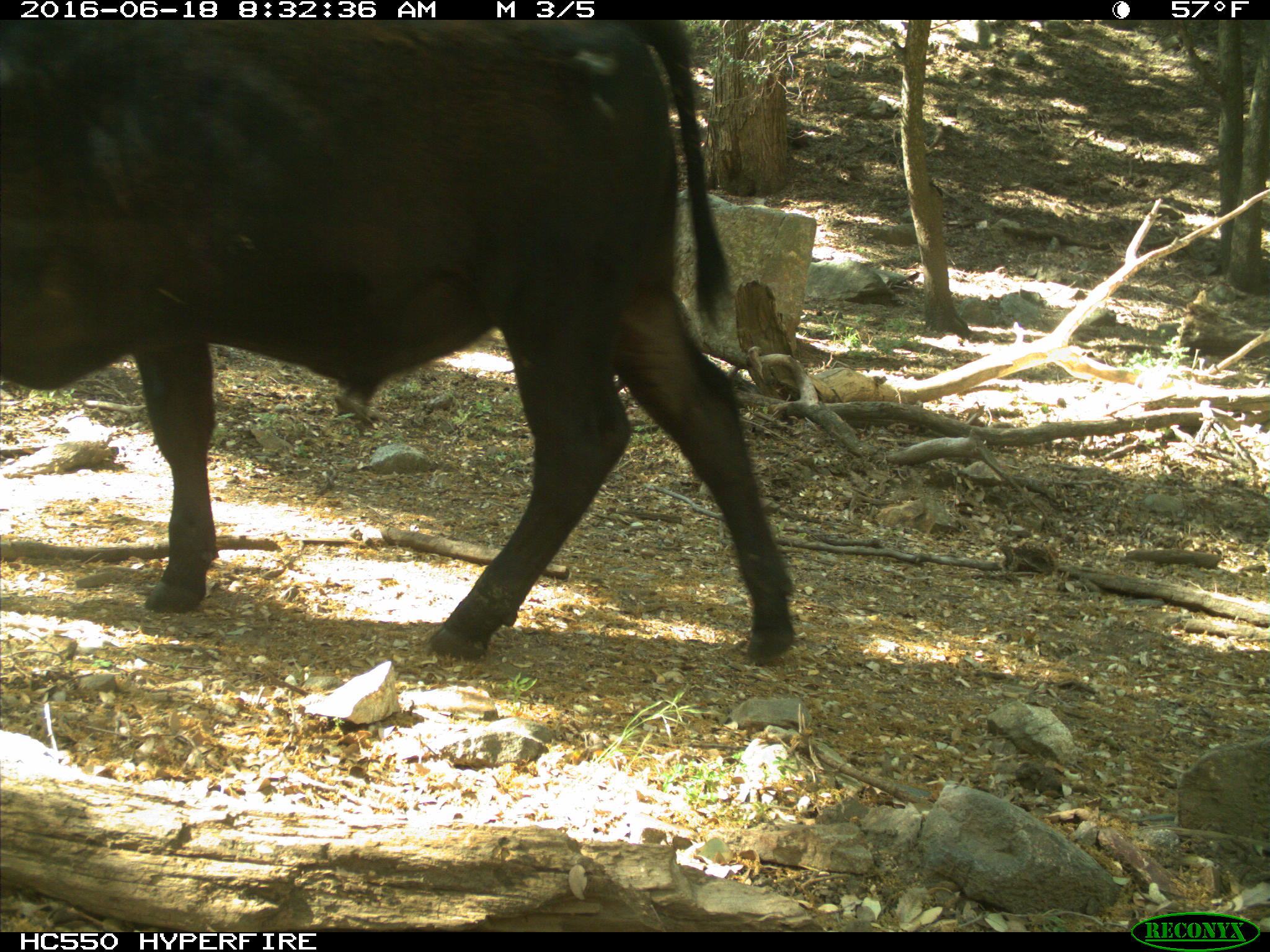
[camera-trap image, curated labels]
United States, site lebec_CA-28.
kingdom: Animalia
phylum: Chordata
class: Mammalia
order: Artiodactyla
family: Bovidae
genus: Bos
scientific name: Bos taurus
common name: domestic cow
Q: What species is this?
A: Bos taurus (domestic cow).